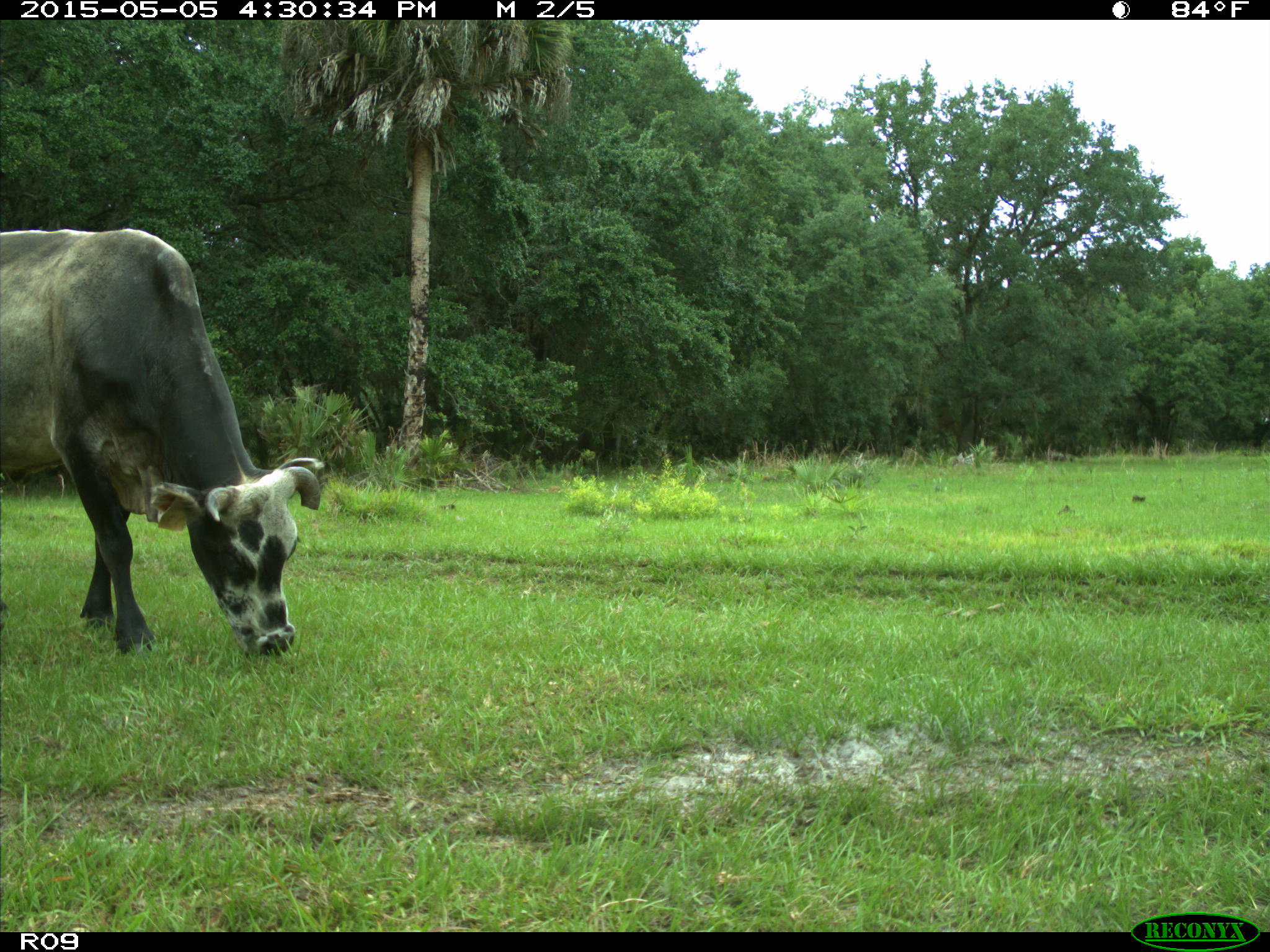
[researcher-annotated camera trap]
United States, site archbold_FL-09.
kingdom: Animalia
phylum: Chordata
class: Mammalia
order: Artiodactyla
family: Bovidae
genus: Bos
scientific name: Bos taurus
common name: domestic cow